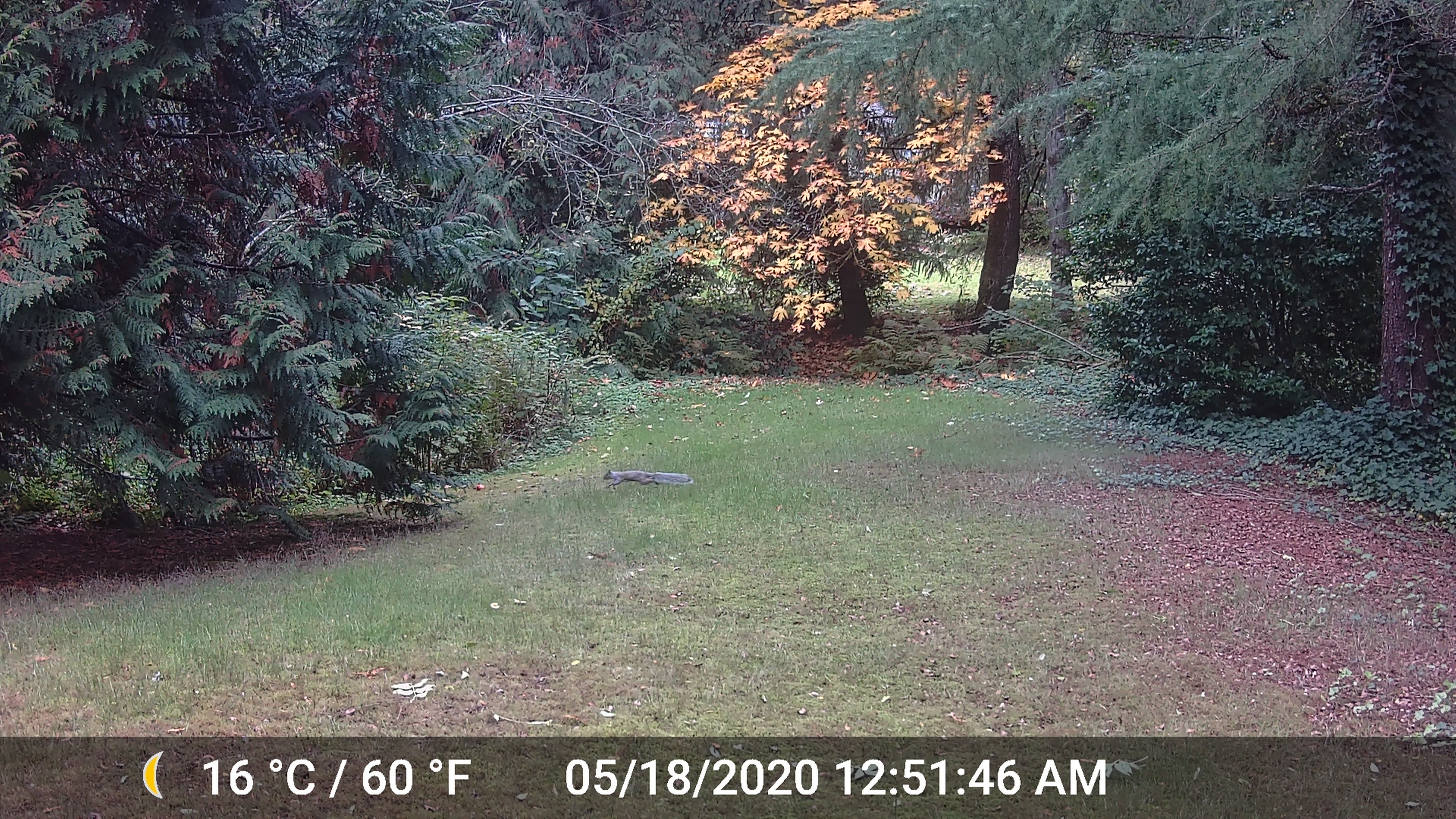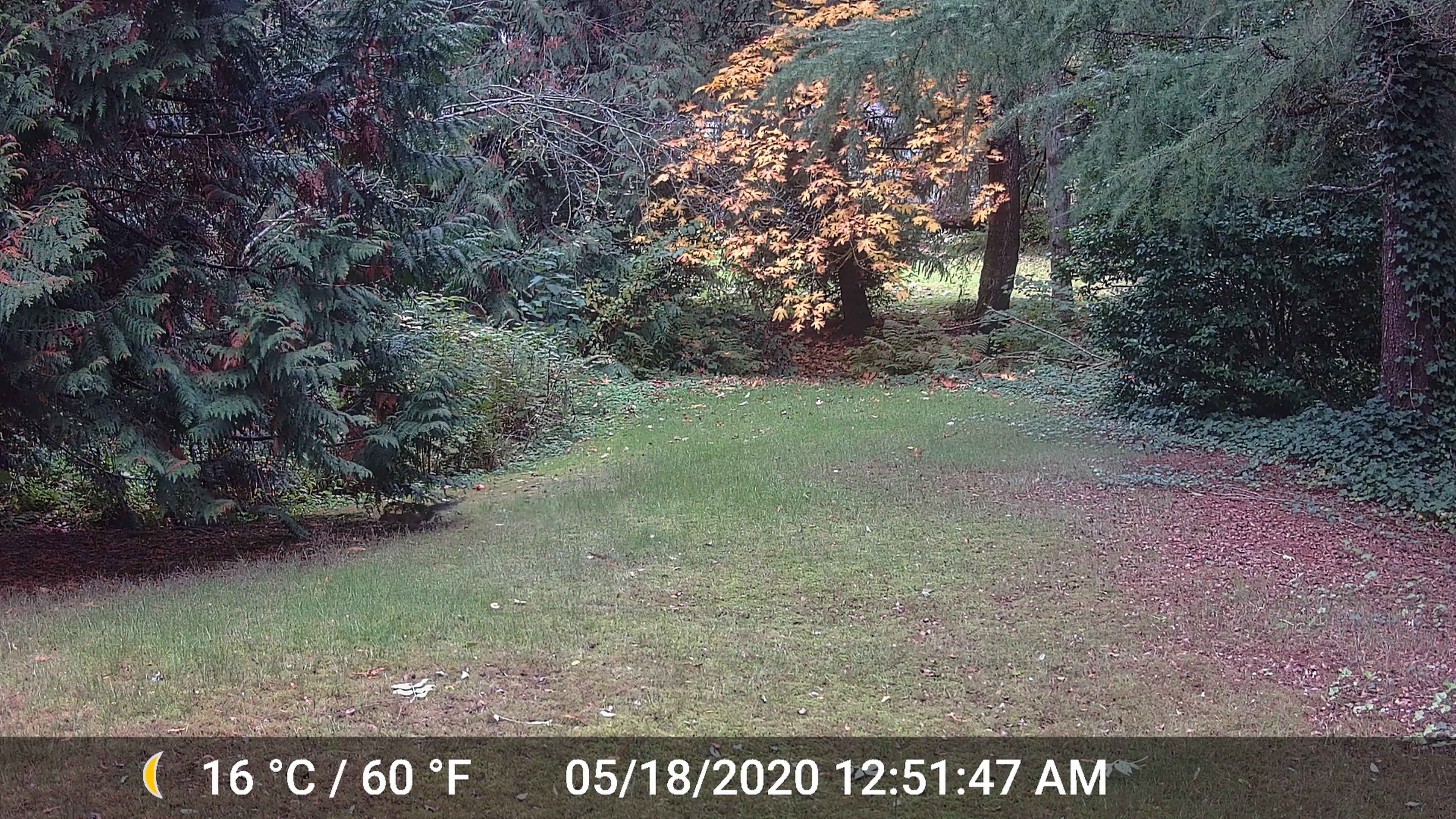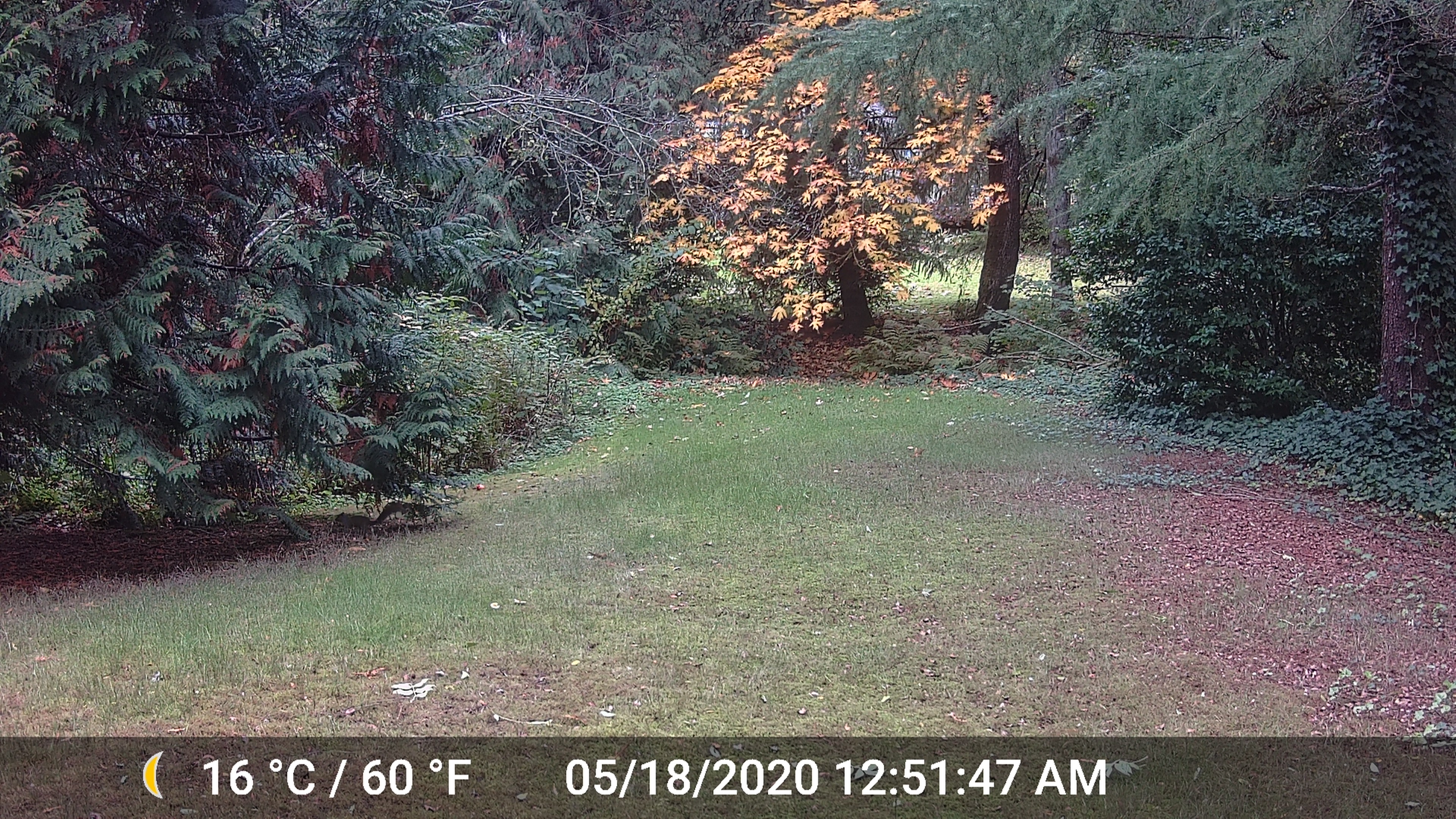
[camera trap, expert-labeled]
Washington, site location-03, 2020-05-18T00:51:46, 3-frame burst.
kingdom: Animalia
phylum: Chordata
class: Mammalia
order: Rodentia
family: Sciuridae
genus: Sciurus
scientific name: Sciurus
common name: squirrel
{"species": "squirrel (Sciurus)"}